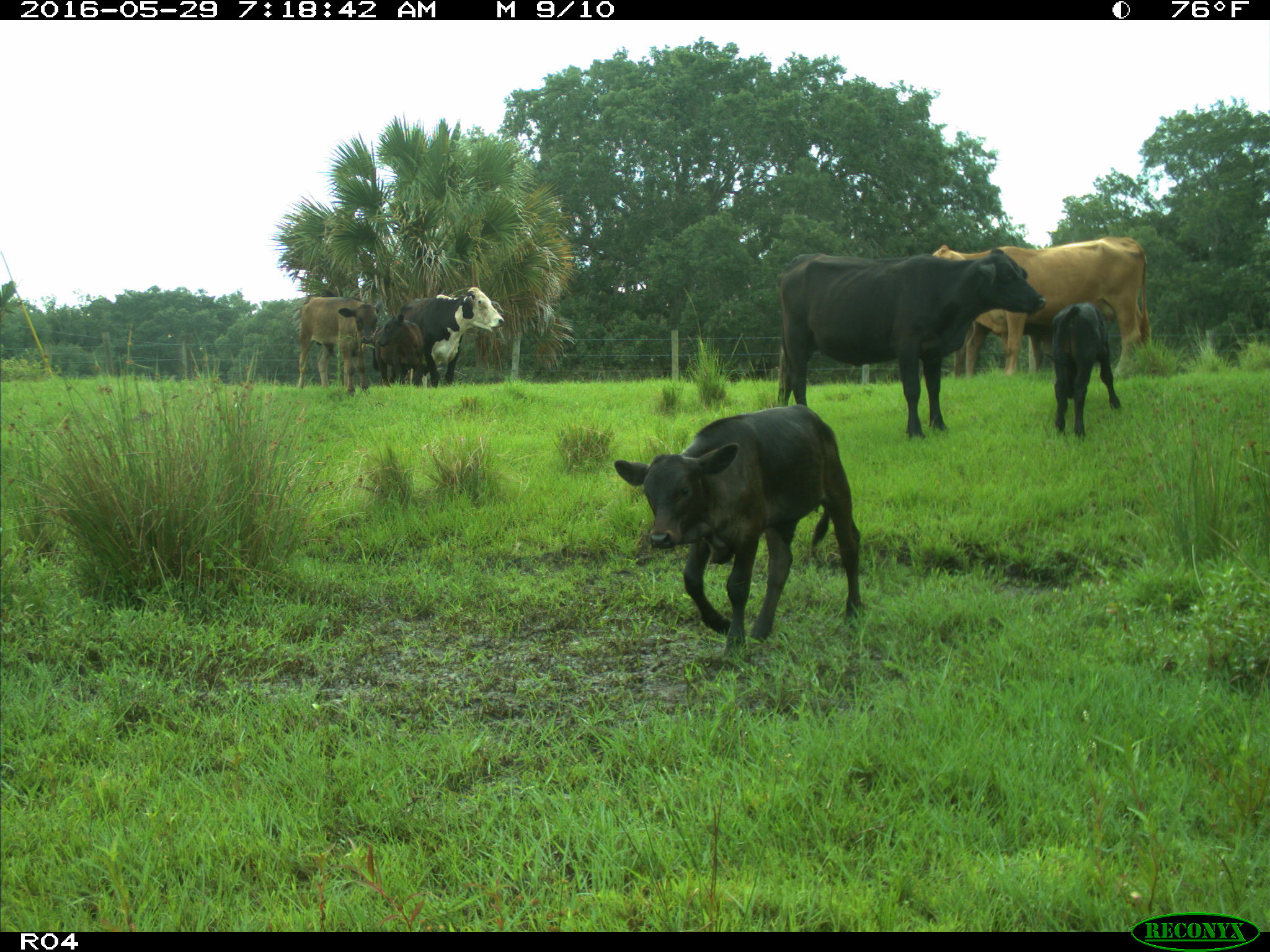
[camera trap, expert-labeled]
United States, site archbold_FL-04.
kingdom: Animalia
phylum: Chordata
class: Mammalia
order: Artiodactyla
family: Bovidae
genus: Bos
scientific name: Bos taurus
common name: domestic cow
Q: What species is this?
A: Bos taurus (domestic cow).